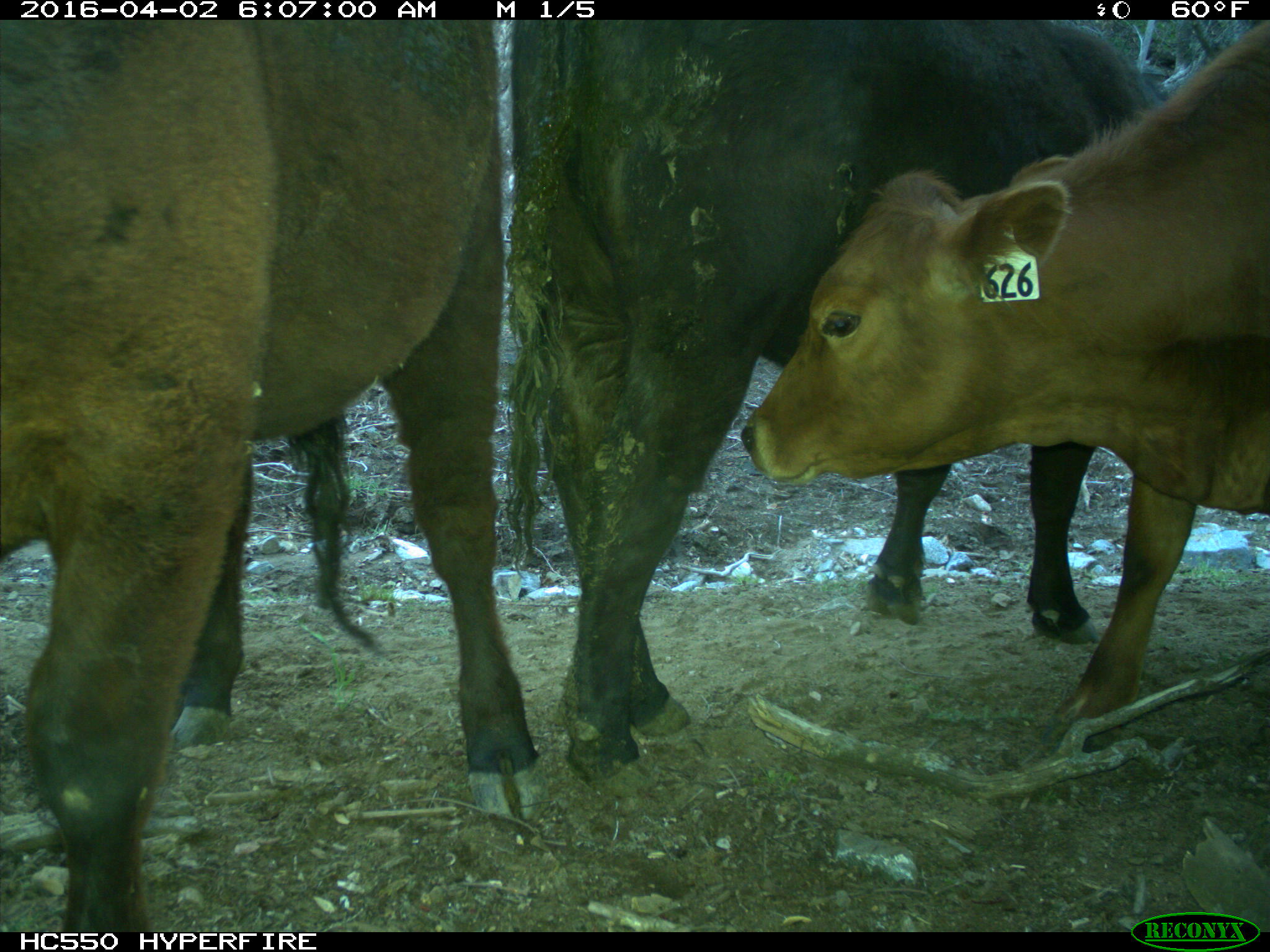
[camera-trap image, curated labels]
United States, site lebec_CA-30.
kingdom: Animalia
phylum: Chordata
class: Mammalia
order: Artiodactyla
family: Bovidae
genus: Bos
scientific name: Bos taurus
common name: domestic cow